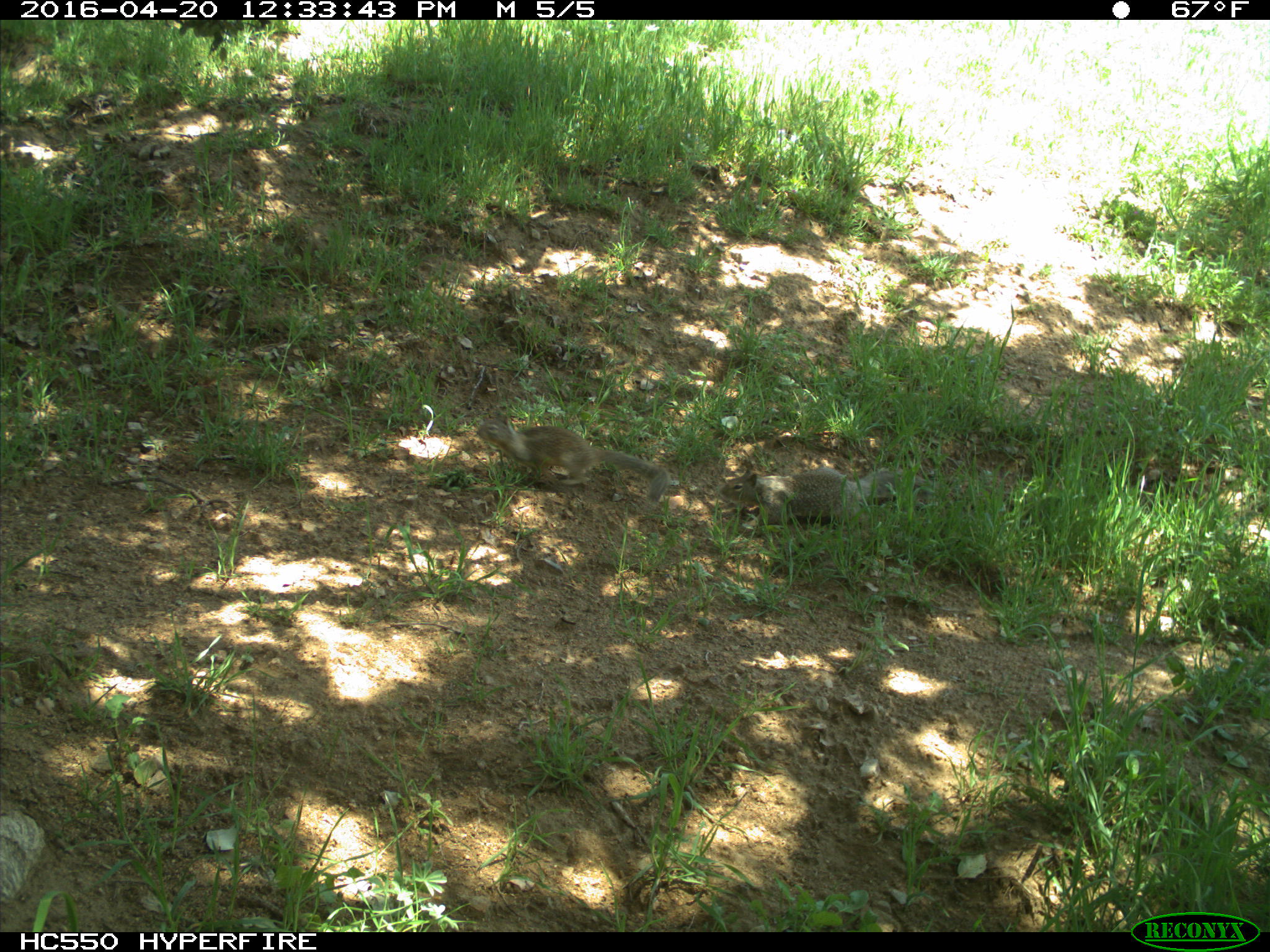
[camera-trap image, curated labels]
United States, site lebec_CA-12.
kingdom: Animalia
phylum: Chordata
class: Mammalia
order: Rodentia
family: Sciuridae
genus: Otospermophilus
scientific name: Otospermophilus beecheyi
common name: california ground squirrel